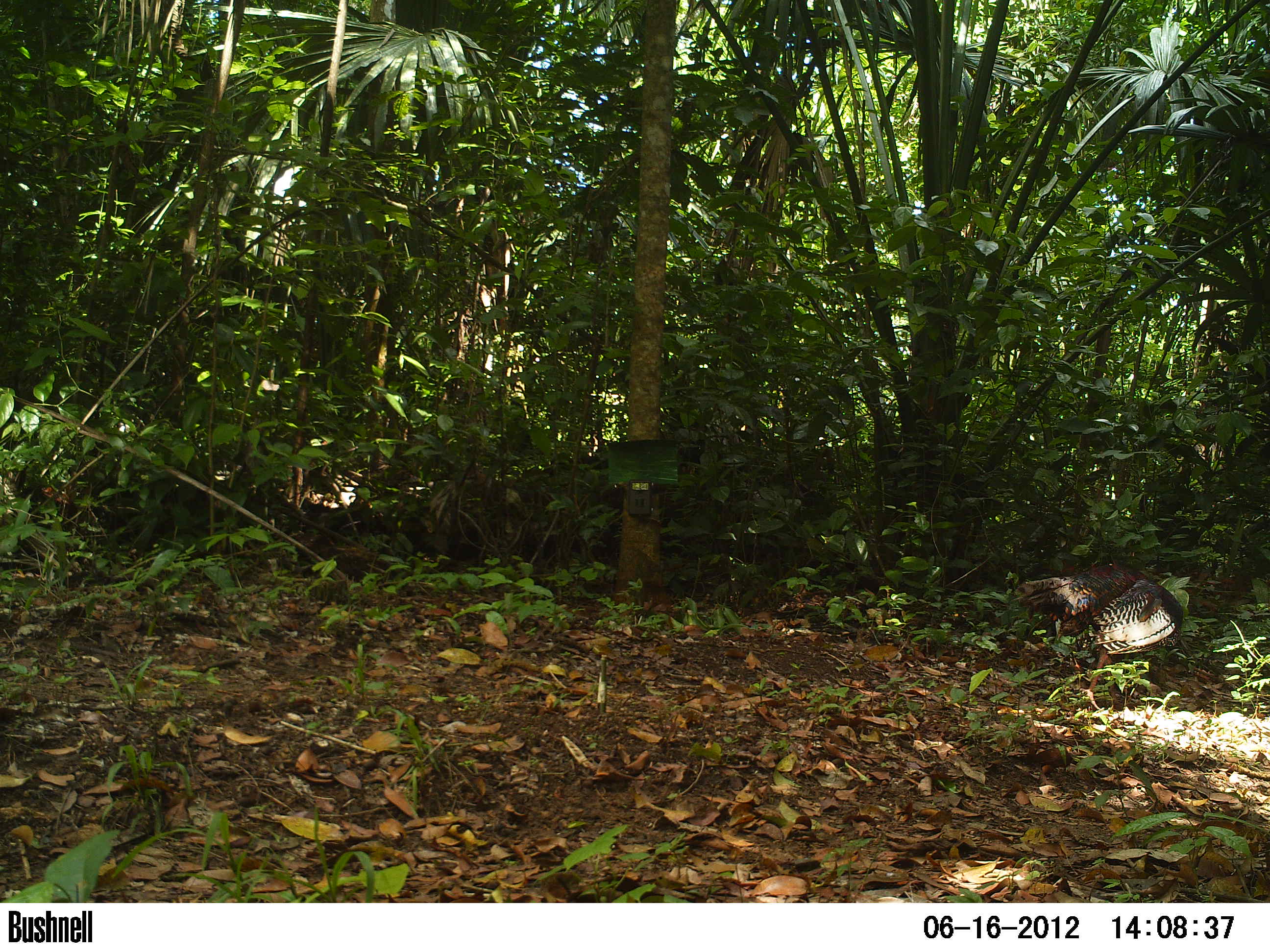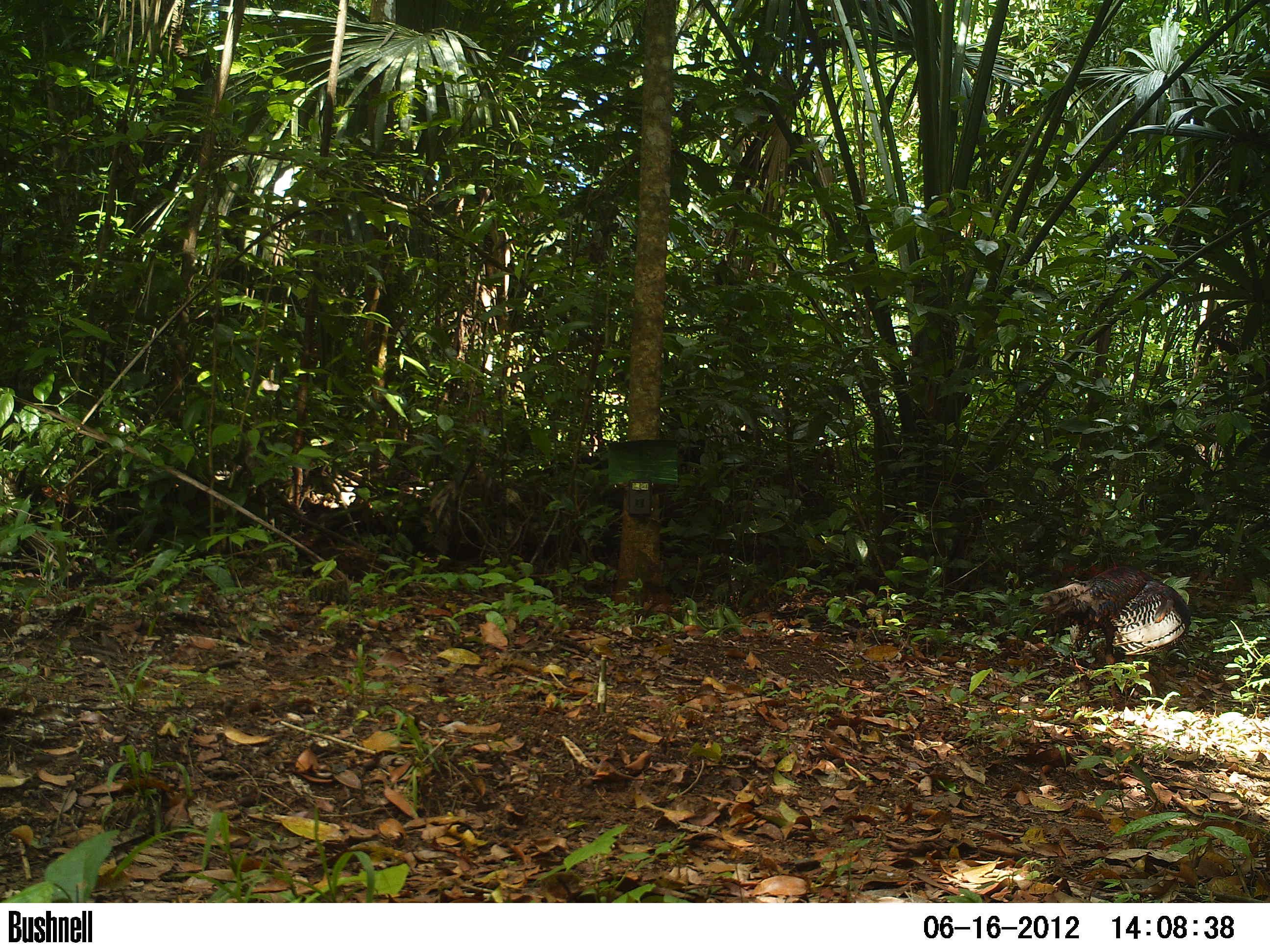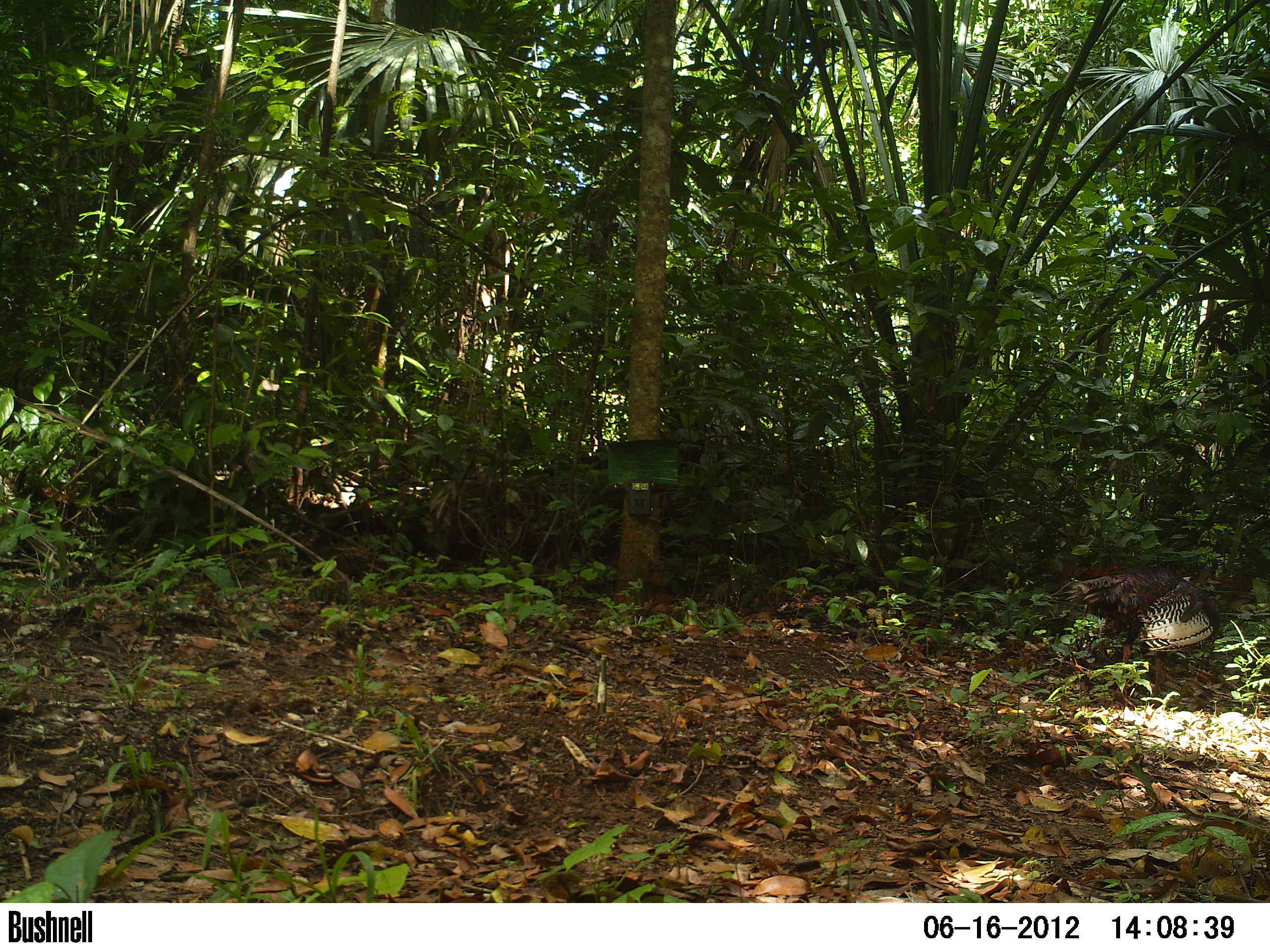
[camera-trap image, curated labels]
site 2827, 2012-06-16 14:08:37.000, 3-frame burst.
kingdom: Animalia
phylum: Chordata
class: Aves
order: Galliformes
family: Phasianidae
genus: Meleagris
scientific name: Meleagris ocellata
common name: ocellated turkey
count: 1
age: adult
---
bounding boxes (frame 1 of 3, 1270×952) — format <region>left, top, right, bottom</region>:
meleagris ocellata: <region>1017, 559, 1184, 711</region>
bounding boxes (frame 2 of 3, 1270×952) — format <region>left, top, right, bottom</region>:
meleagris ocellata: <region>1033, 565, 1192, 709</region>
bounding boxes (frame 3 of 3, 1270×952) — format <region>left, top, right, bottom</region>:
meleagris ocellata: <region>1069, 565, 1220, 705</region>